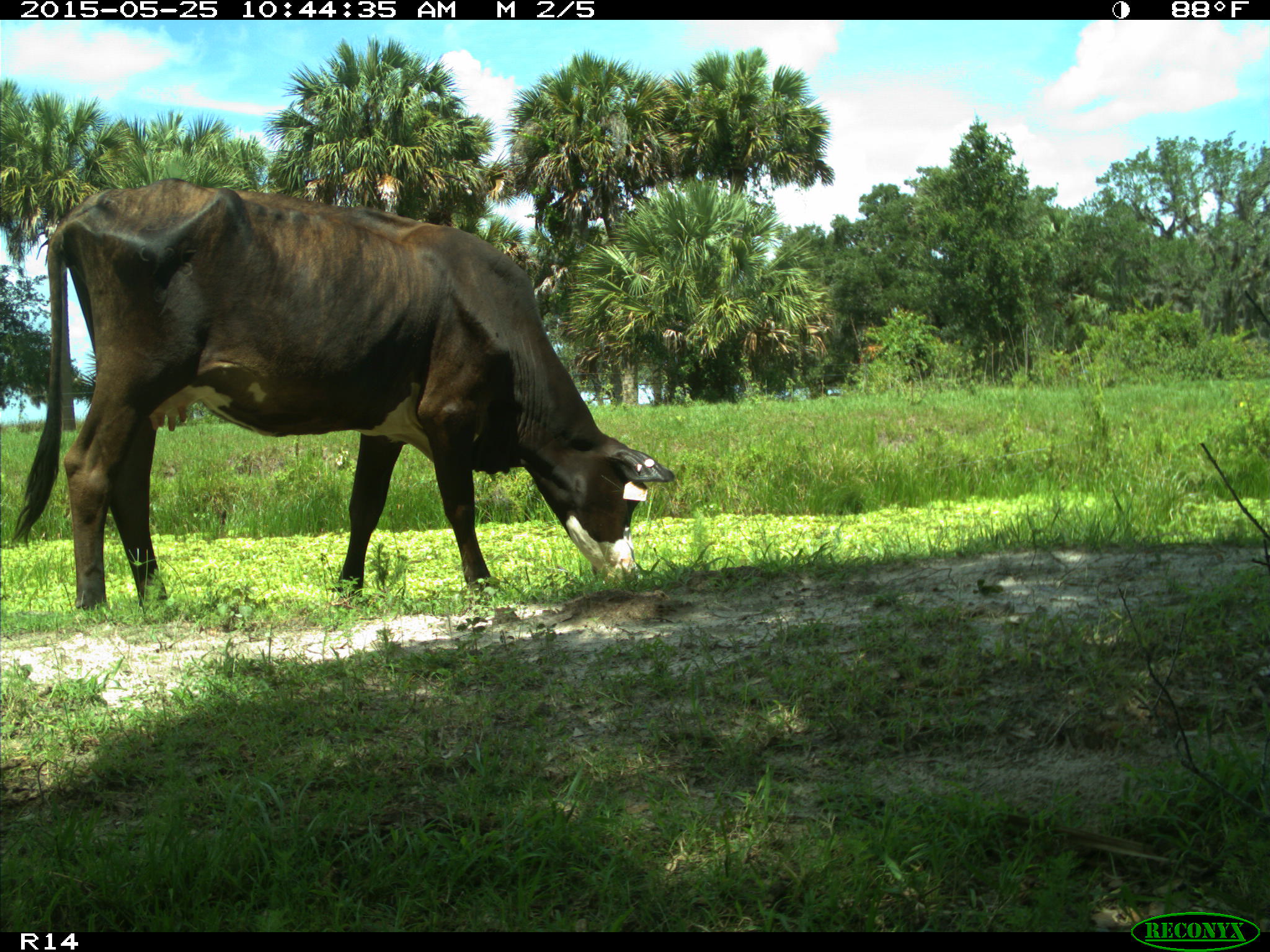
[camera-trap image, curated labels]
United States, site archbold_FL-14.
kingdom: Animalia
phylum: Chordata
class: Mammalia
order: Artiodactyla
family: Bovidae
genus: Bos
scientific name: Bos taurus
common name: domestic cow